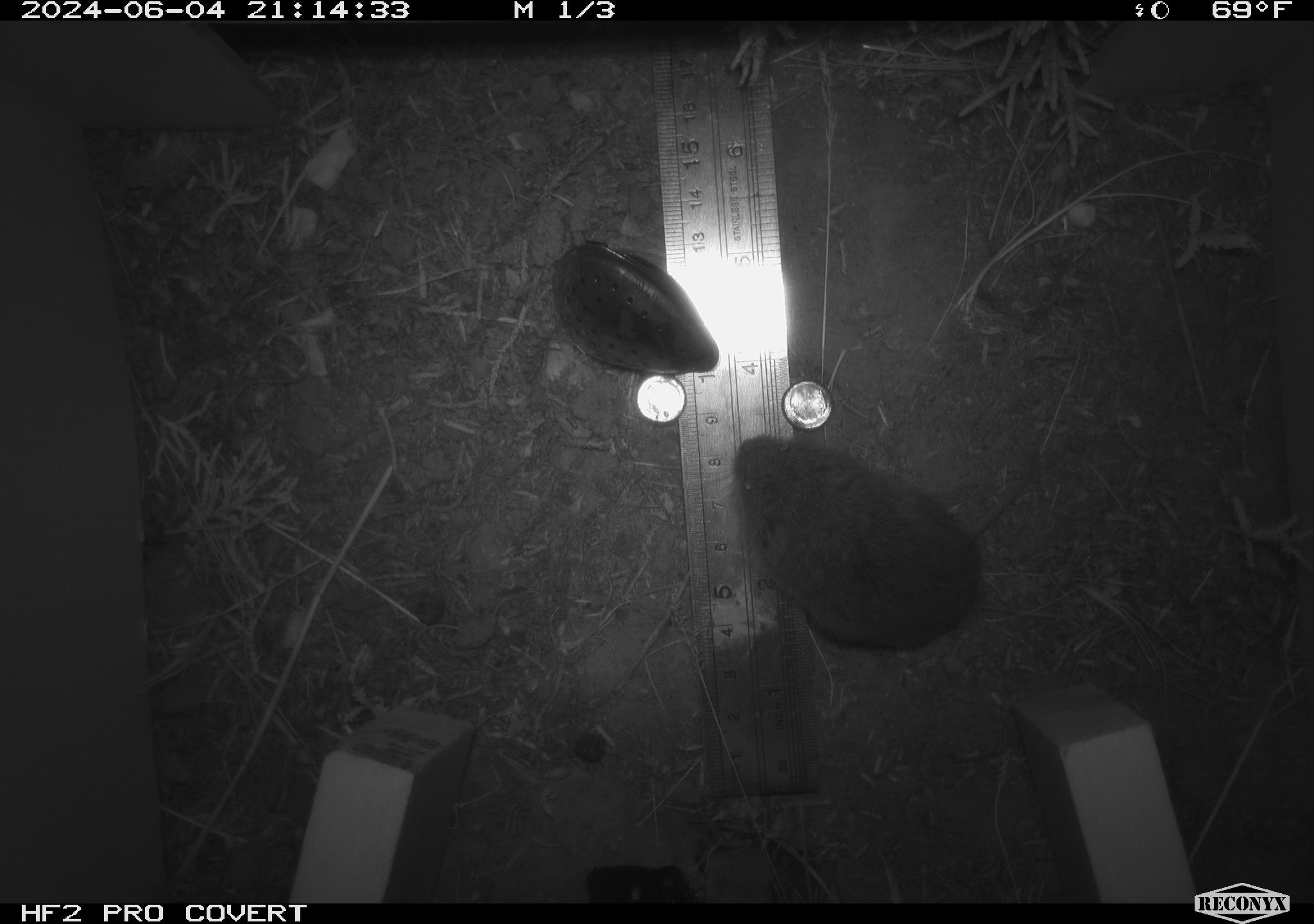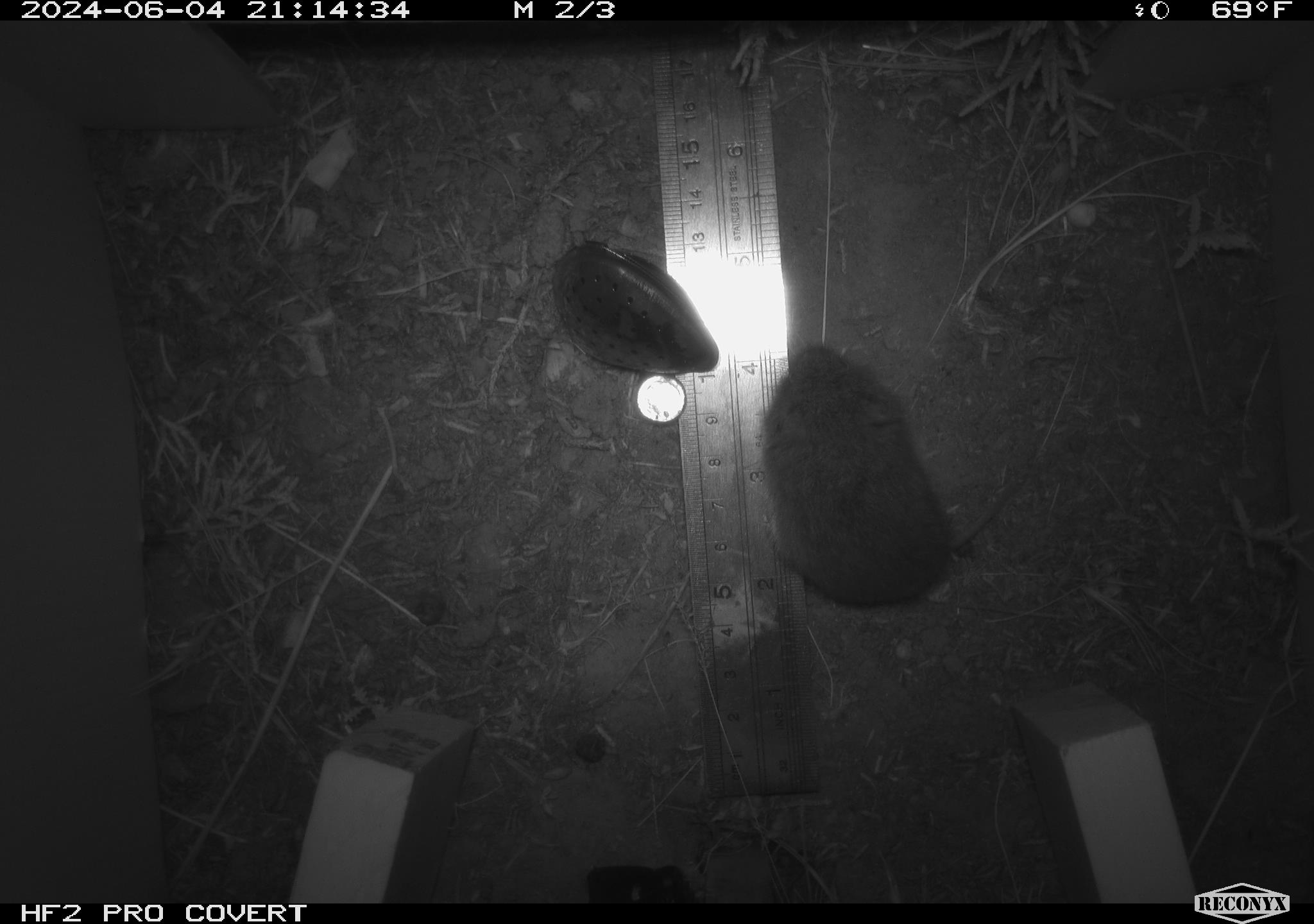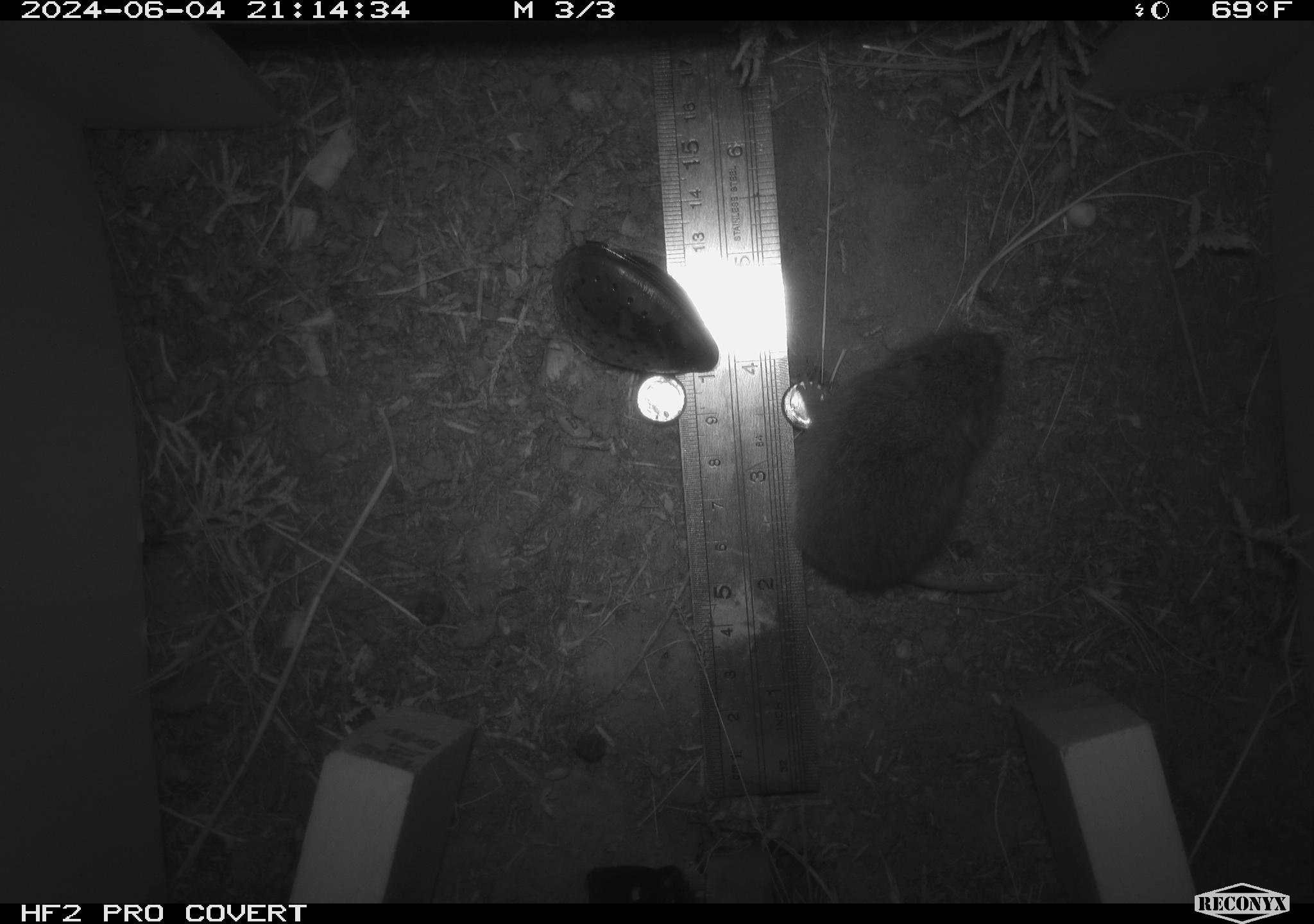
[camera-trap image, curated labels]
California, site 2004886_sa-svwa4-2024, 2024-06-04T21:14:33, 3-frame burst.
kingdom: Animalia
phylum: Chordata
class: Mammalia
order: Rodentia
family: Cricetidae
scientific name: Arvicolinae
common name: voles, lemmings, and muskrats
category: arvicolinae subfamily